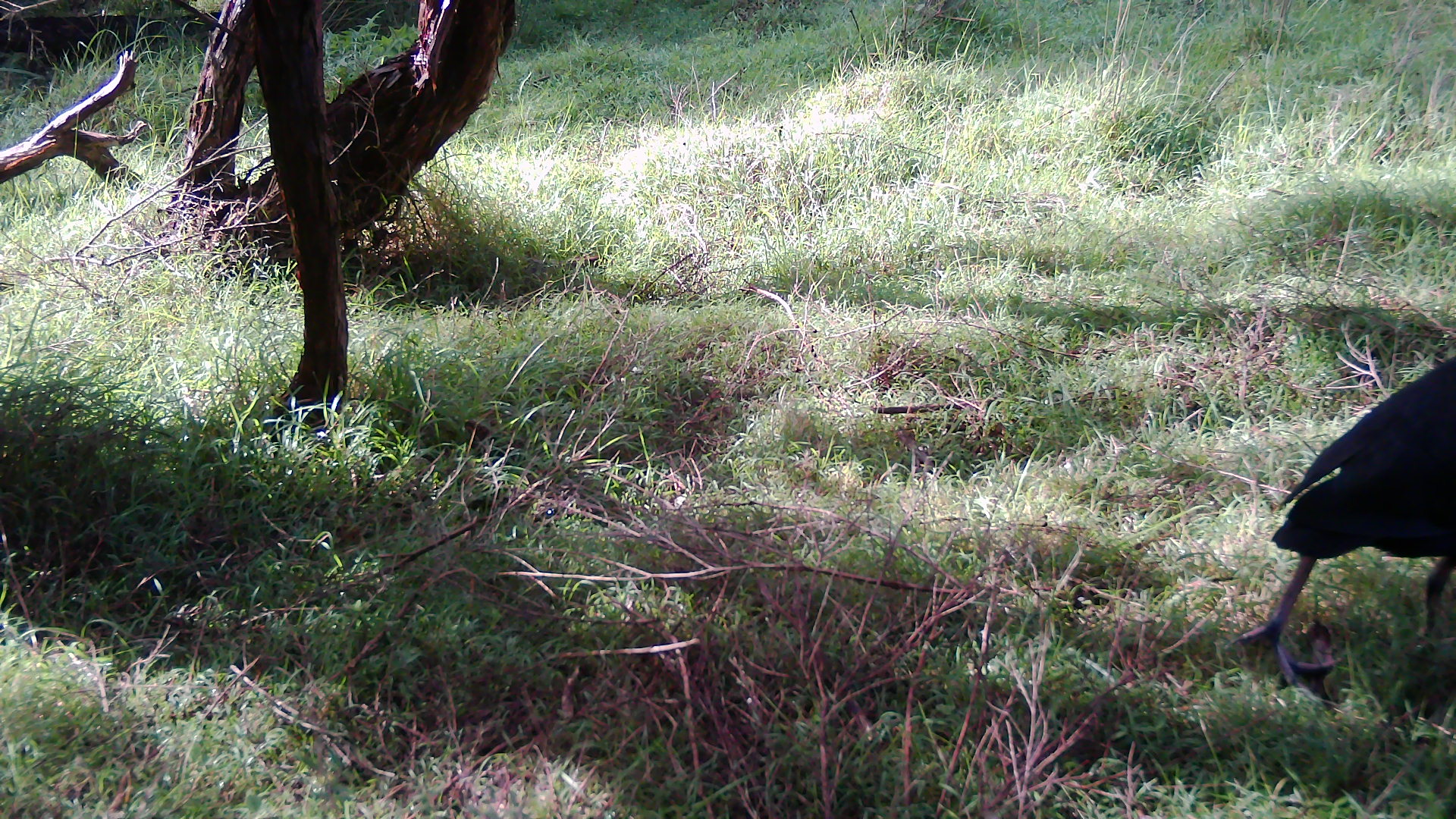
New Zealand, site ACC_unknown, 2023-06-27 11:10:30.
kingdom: Animalia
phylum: Chordata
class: Aves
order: Gruiformes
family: Rallidae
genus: Porphyrio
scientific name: Porphyrio melanotus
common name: australasian swamphen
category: pukeko